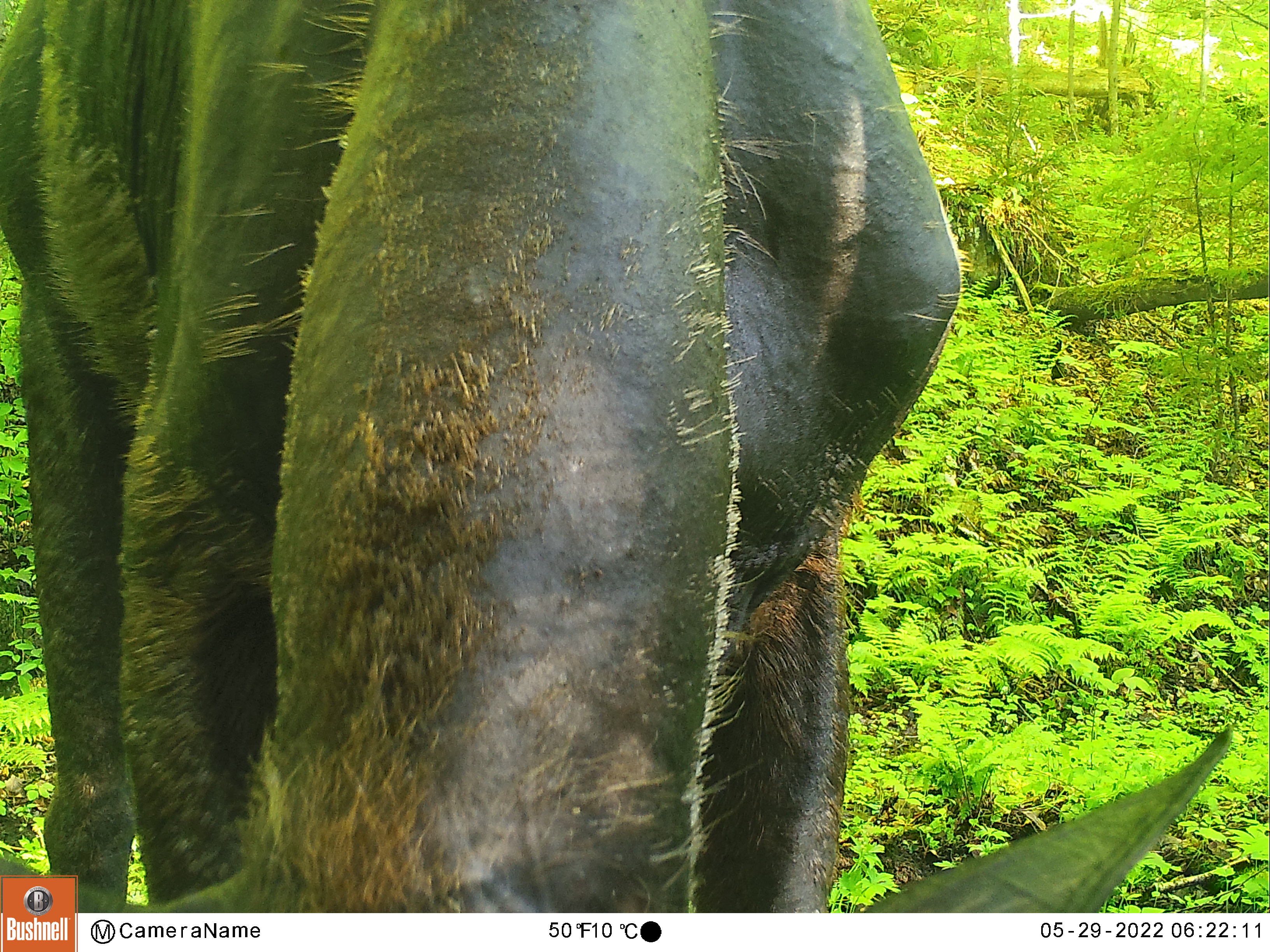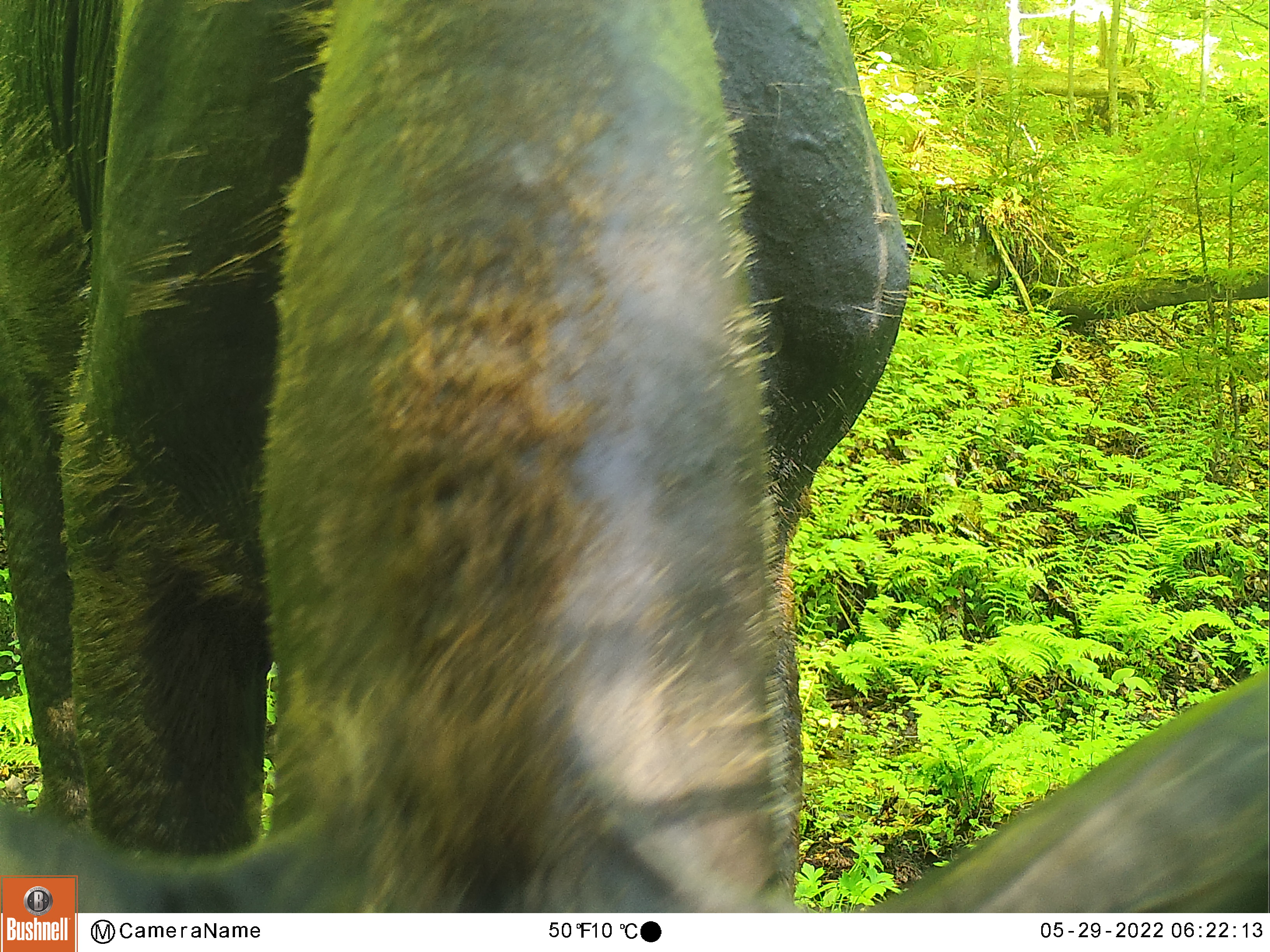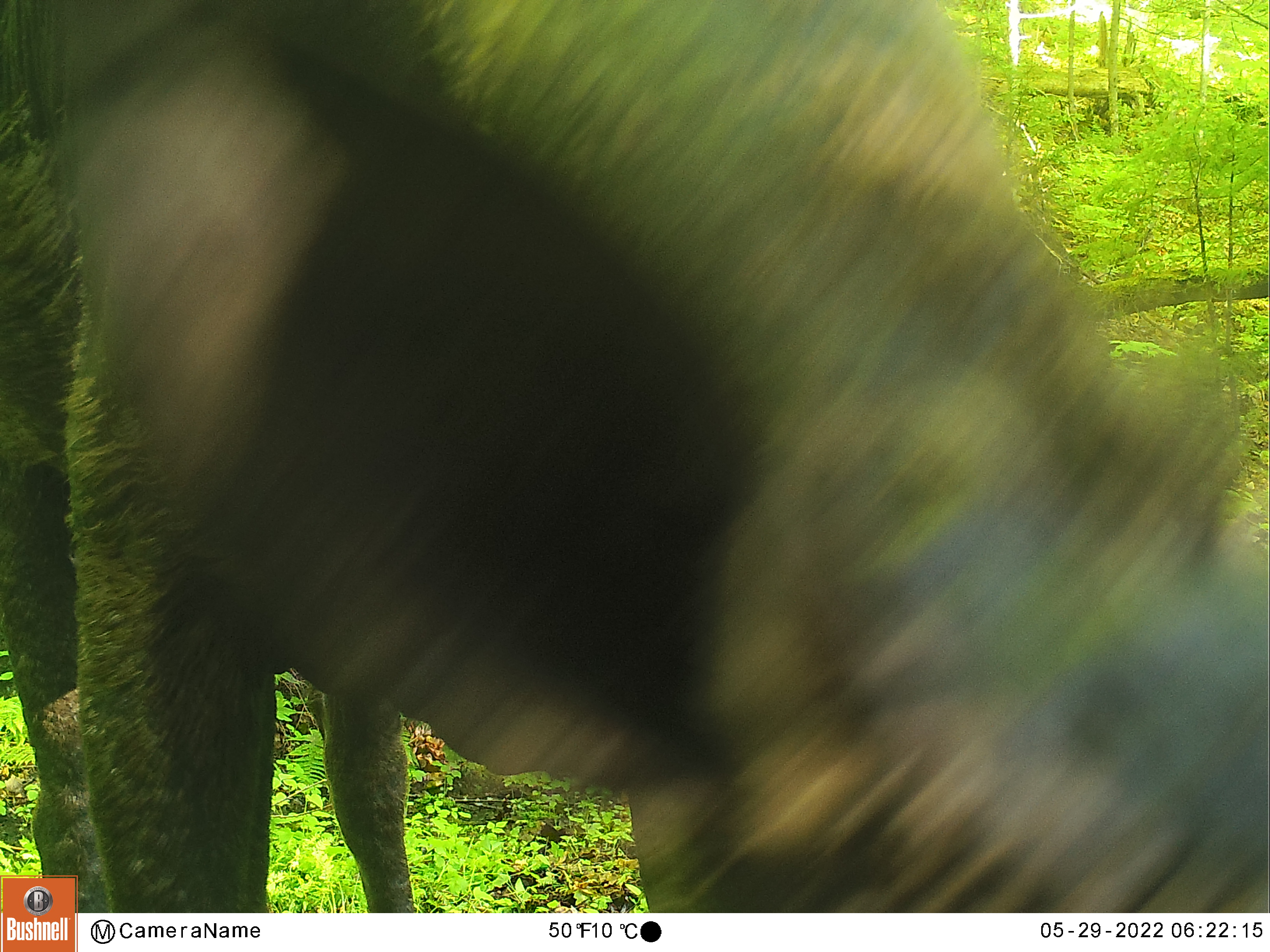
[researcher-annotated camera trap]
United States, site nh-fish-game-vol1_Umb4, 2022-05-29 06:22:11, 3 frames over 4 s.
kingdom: Animalia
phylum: Chordata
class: Mammalia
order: Artiodactyla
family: Cervidae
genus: Alces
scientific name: Alces alces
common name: moose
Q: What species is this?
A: Moose (Alces alces).